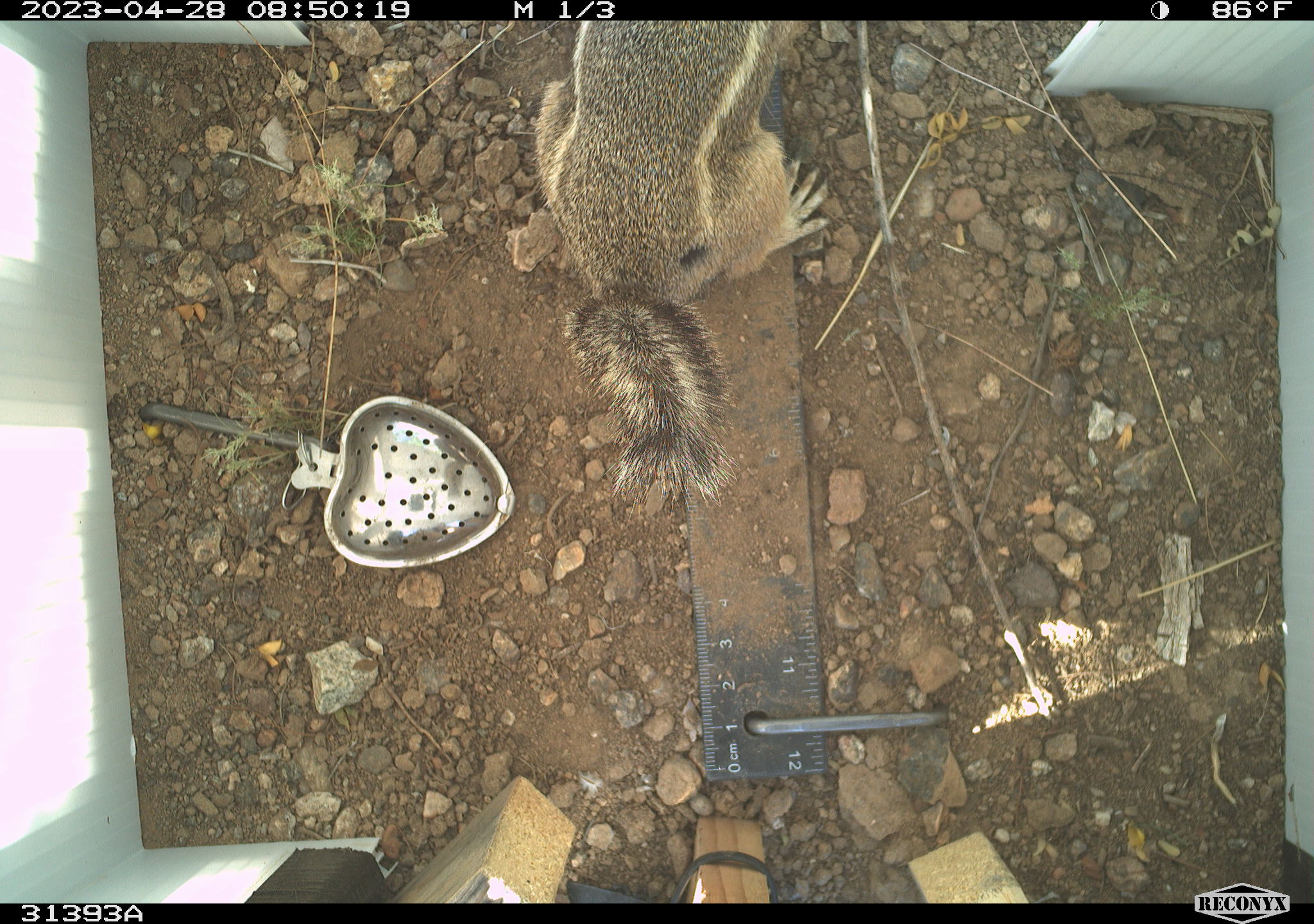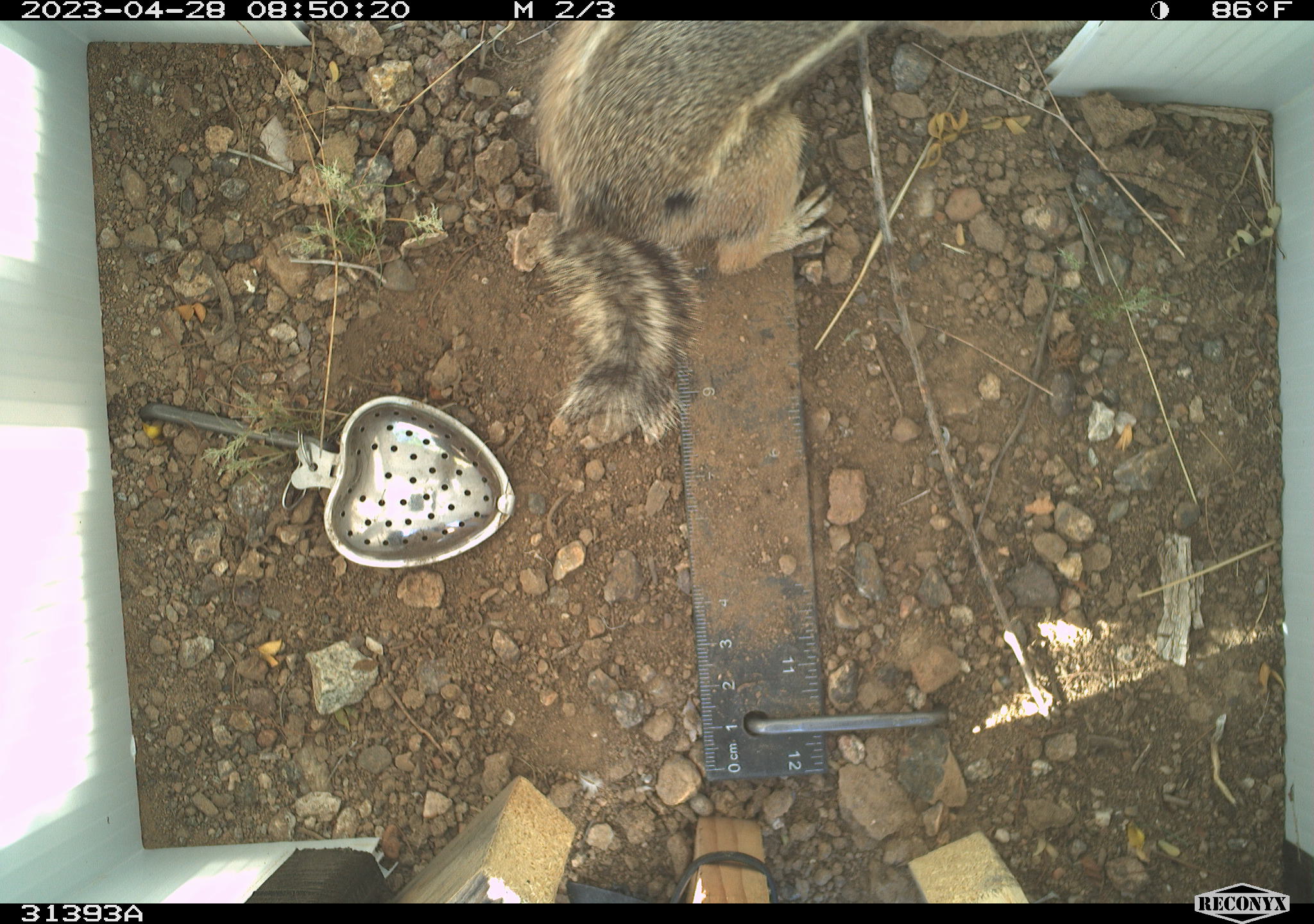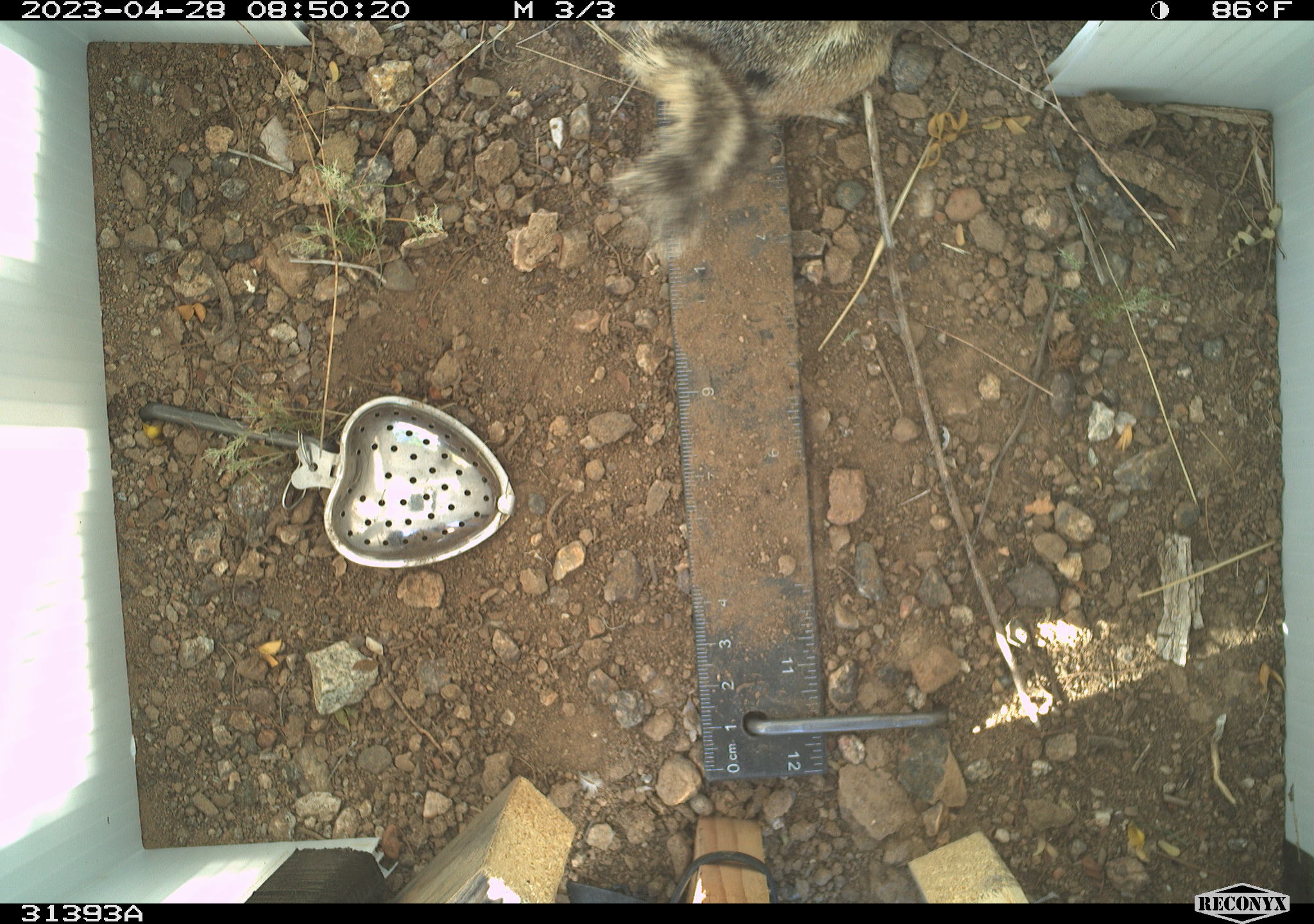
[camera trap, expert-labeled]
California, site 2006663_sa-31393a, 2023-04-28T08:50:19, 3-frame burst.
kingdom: Animalia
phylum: Chordata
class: Mammalia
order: Rodentia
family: Sciuridae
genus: Ammospermophilus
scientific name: Ammospermophilus leucurus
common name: white-tailed antelope squirrel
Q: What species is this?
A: White-tailed antelope squirrel (Ammospermophilus leucurus).